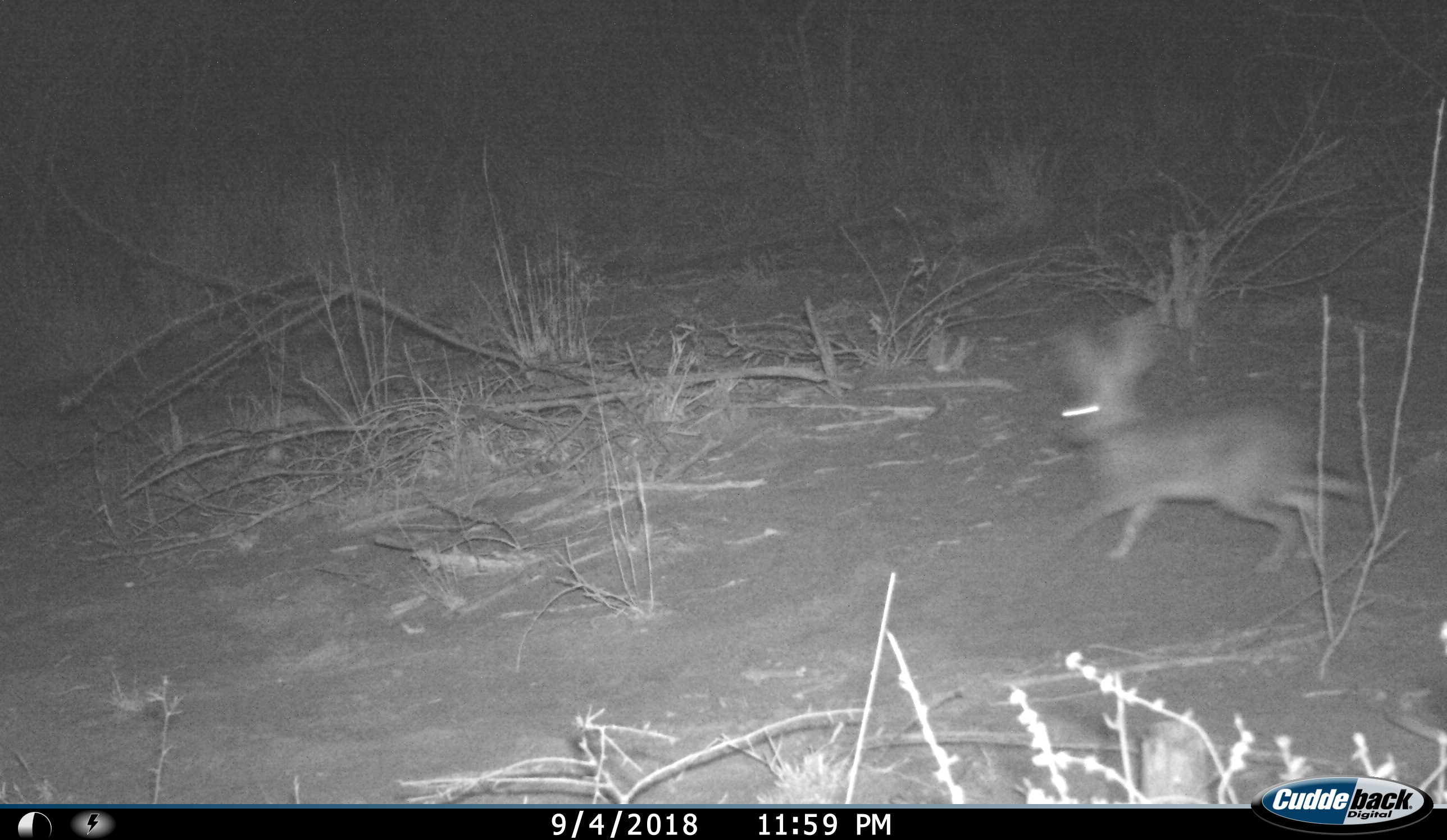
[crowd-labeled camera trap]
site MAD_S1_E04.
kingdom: Animalia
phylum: Chordata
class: Mammalia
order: Lagomorpha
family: Leporidae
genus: Lepus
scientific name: Lepus capensis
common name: cape hare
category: harecape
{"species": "harecape (cape hare) (Lepus capensis)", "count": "1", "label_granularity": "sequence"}